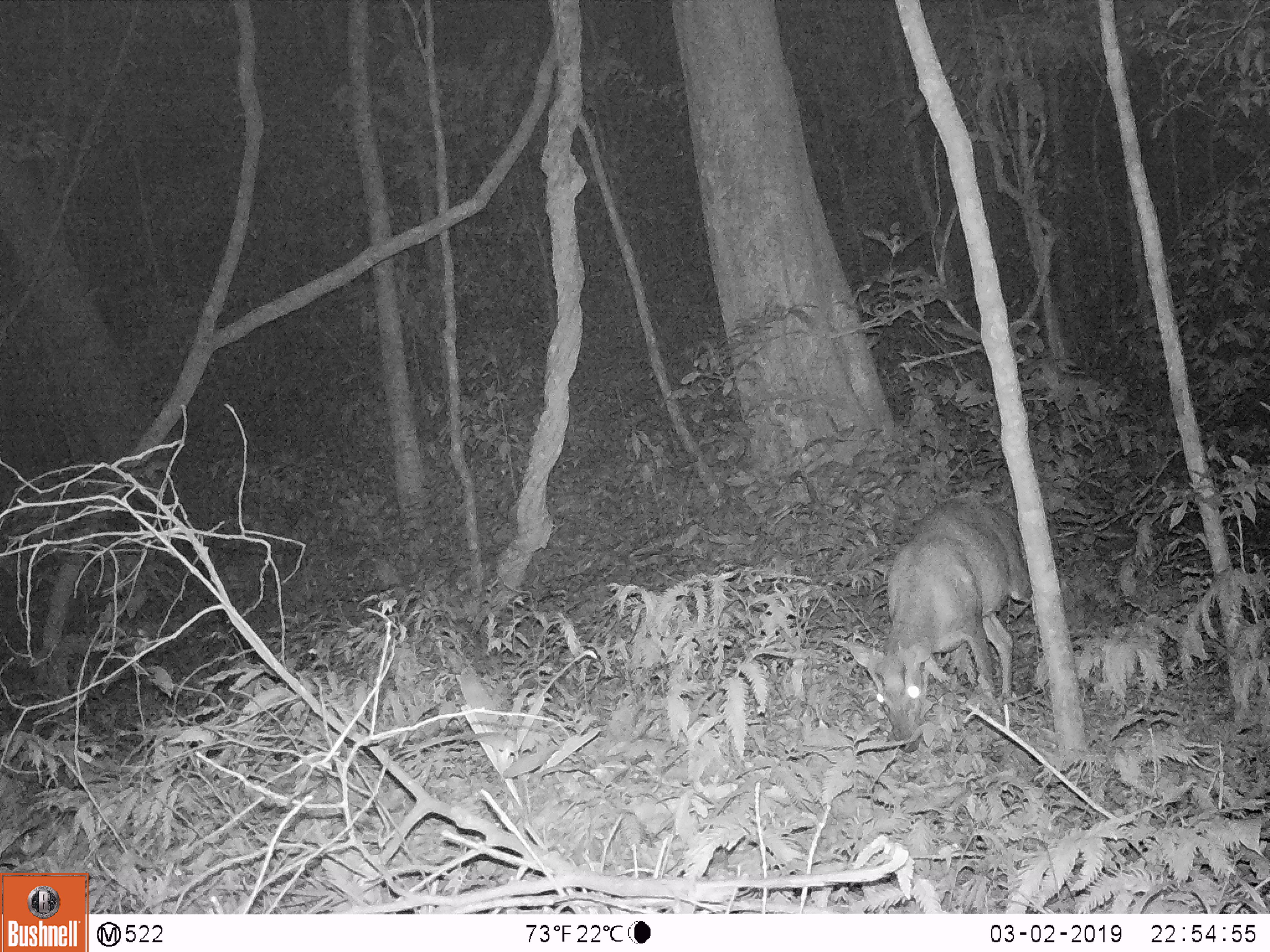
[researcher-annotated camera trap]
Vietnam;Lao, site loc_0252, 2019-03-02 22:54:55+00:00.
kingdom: Animalia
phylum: Chordata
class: Mammalia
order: Artiodactyla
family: Cervidae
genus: Muntiacus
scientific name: Muntiacus rooseveltorum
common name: roosevelt's muntjac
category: roosevelts muntjac group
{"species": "roosevelts muntjac group (roosevelt's muntjac) (Muntiacus rooseveltorum)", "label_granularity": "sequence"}